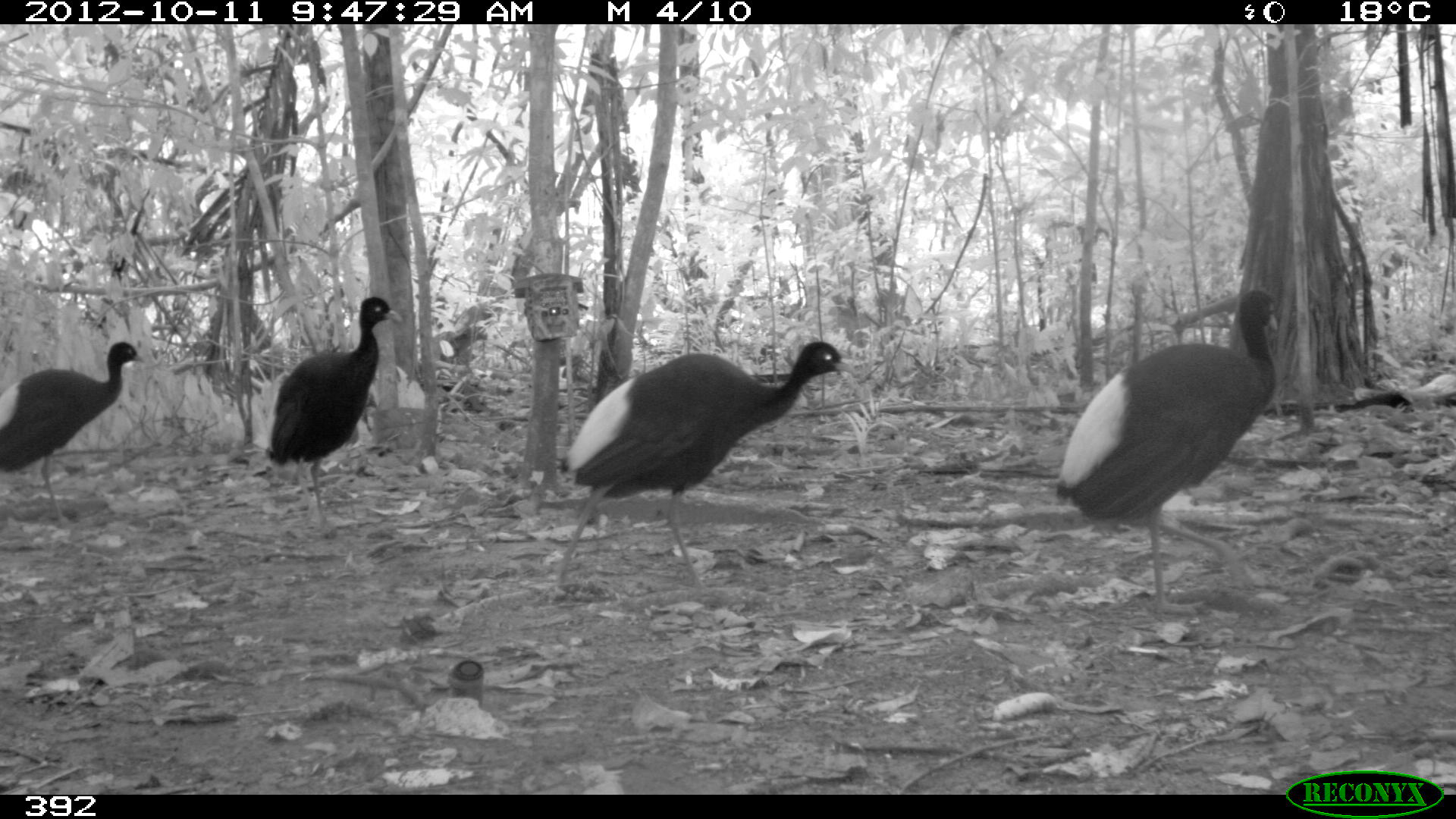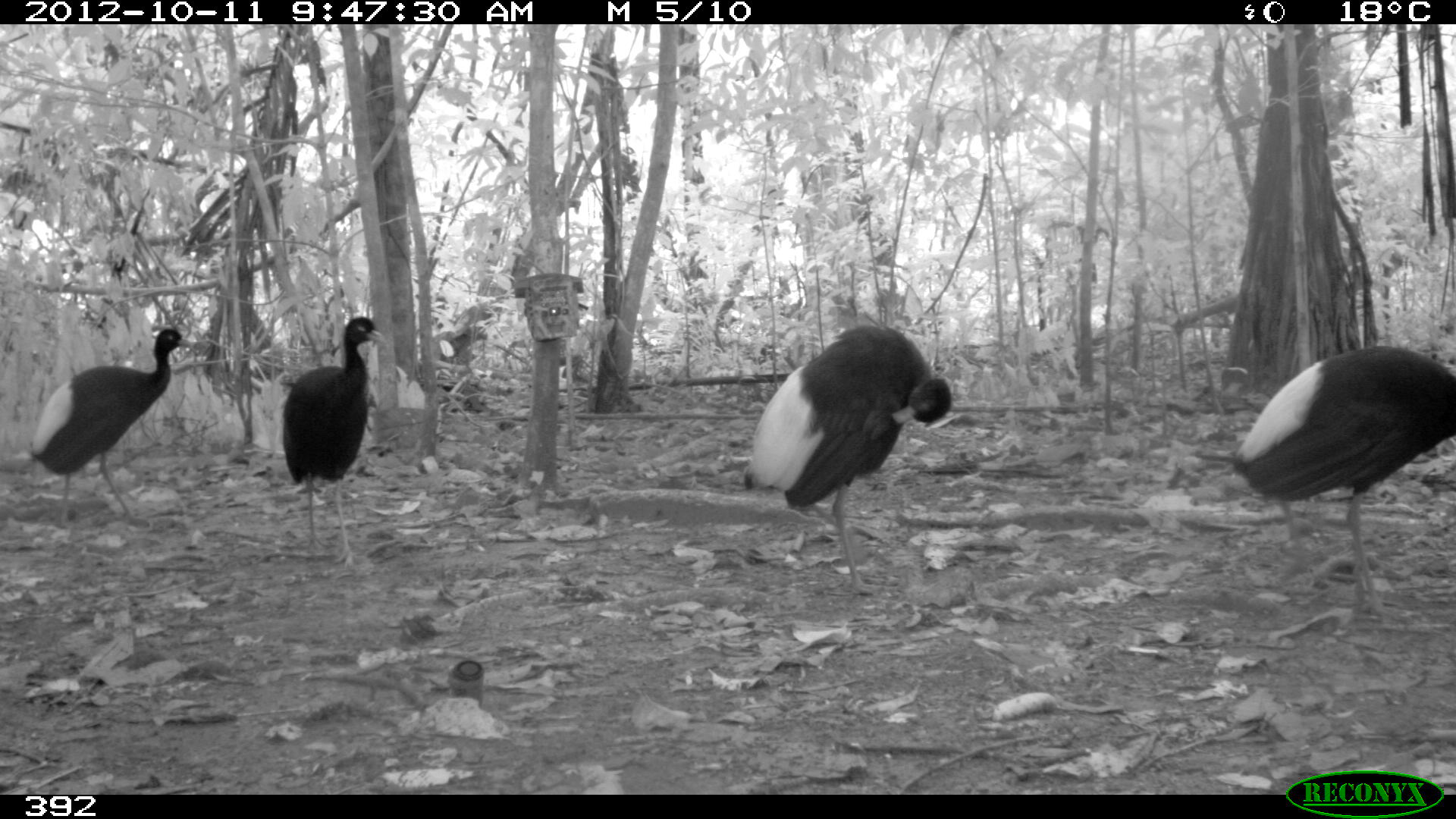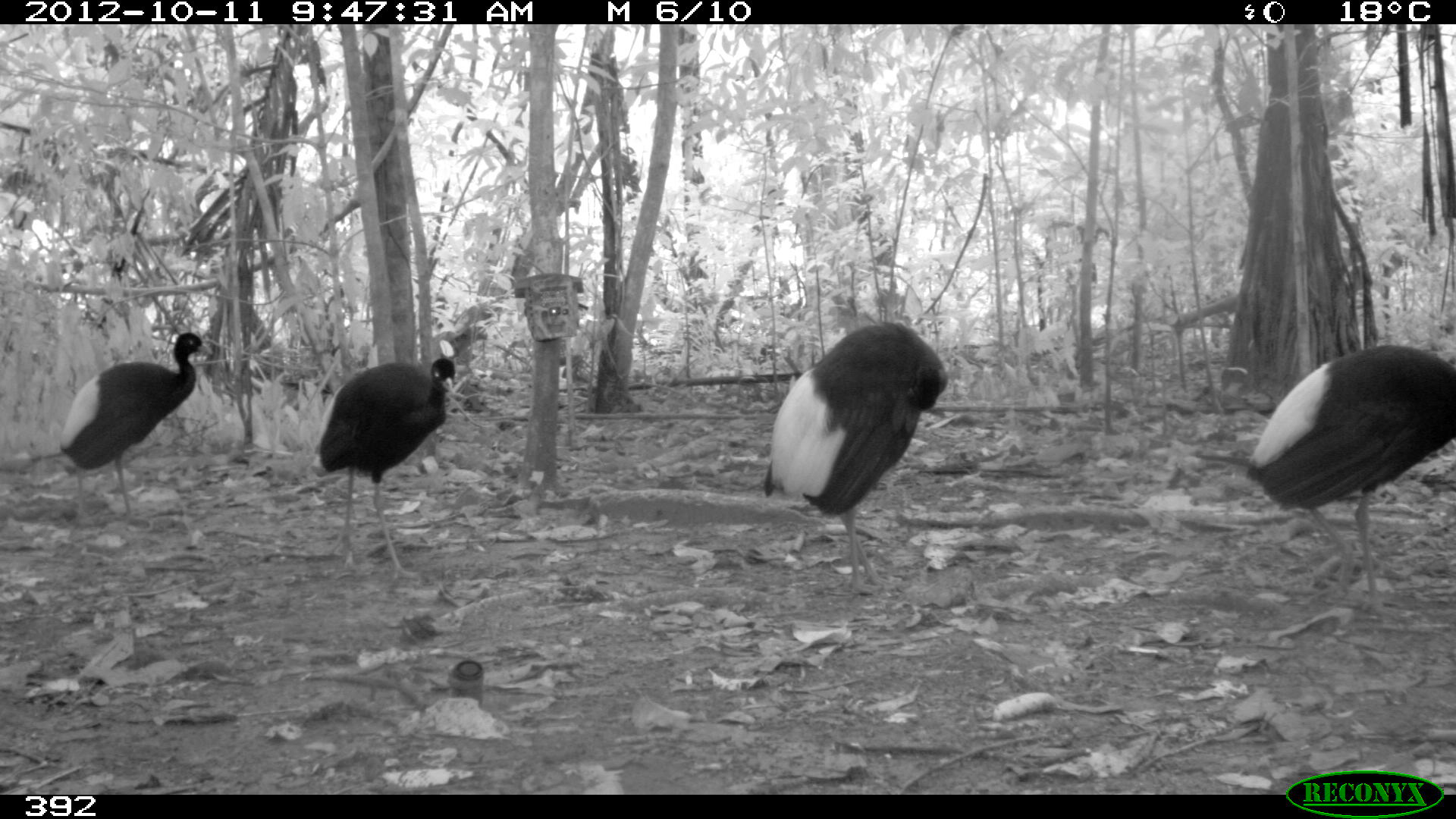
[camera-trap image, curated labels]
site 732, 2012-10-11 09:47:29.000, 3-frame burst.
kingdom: Animalia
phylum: Chordata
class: Aves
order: Gruiformes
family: Psophiidae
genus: Psophia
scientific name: Psophia leucoptera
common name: pale-winged trumpeter